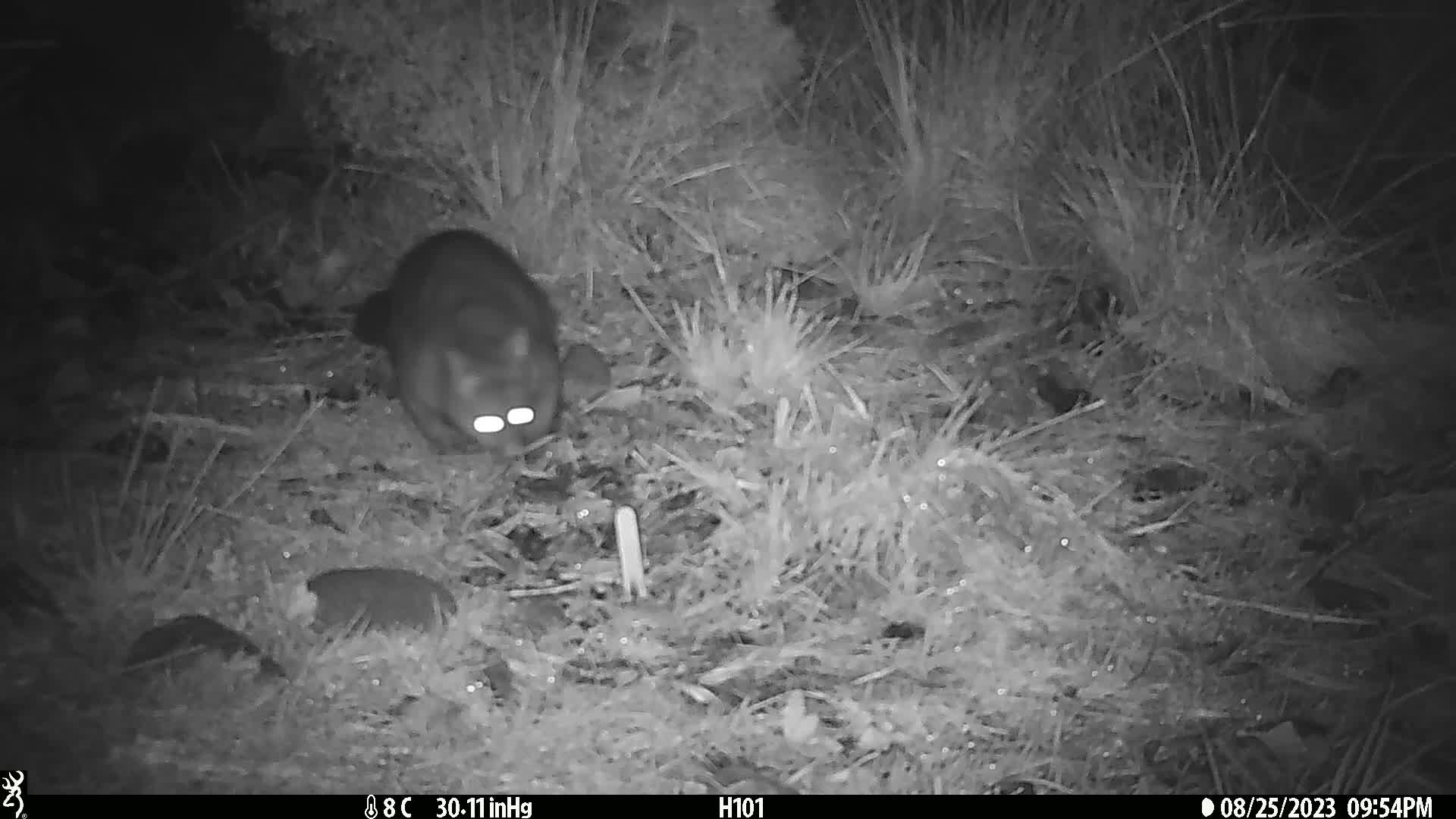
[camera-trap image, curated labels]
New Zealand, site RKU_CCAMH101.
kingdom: Animalia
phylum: Chordata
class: Mammalia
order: Diprotodontia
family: Phalangeridae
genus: Trichosurus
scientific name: Trichosurus vulpecula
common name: common brushtail possum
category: possum